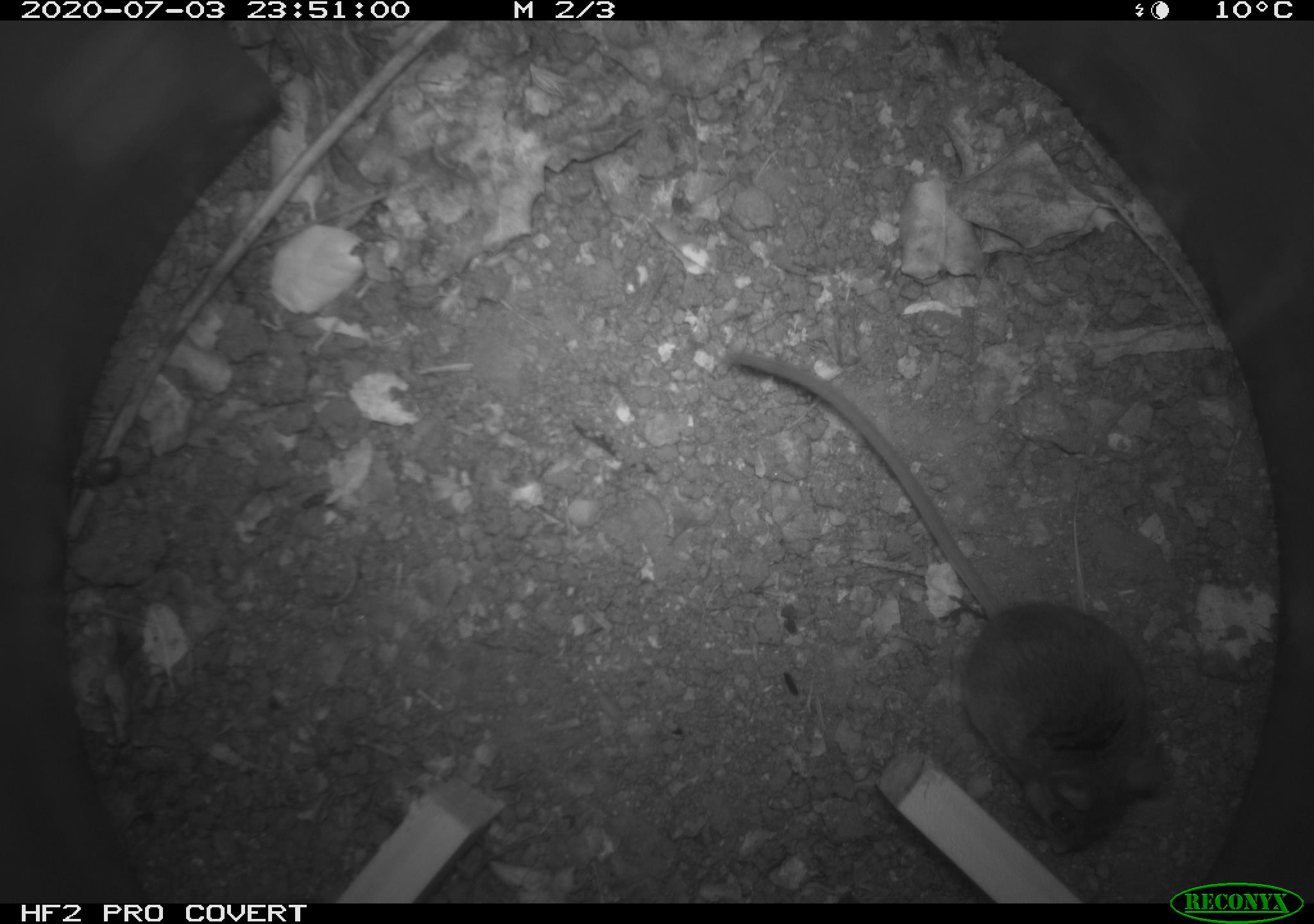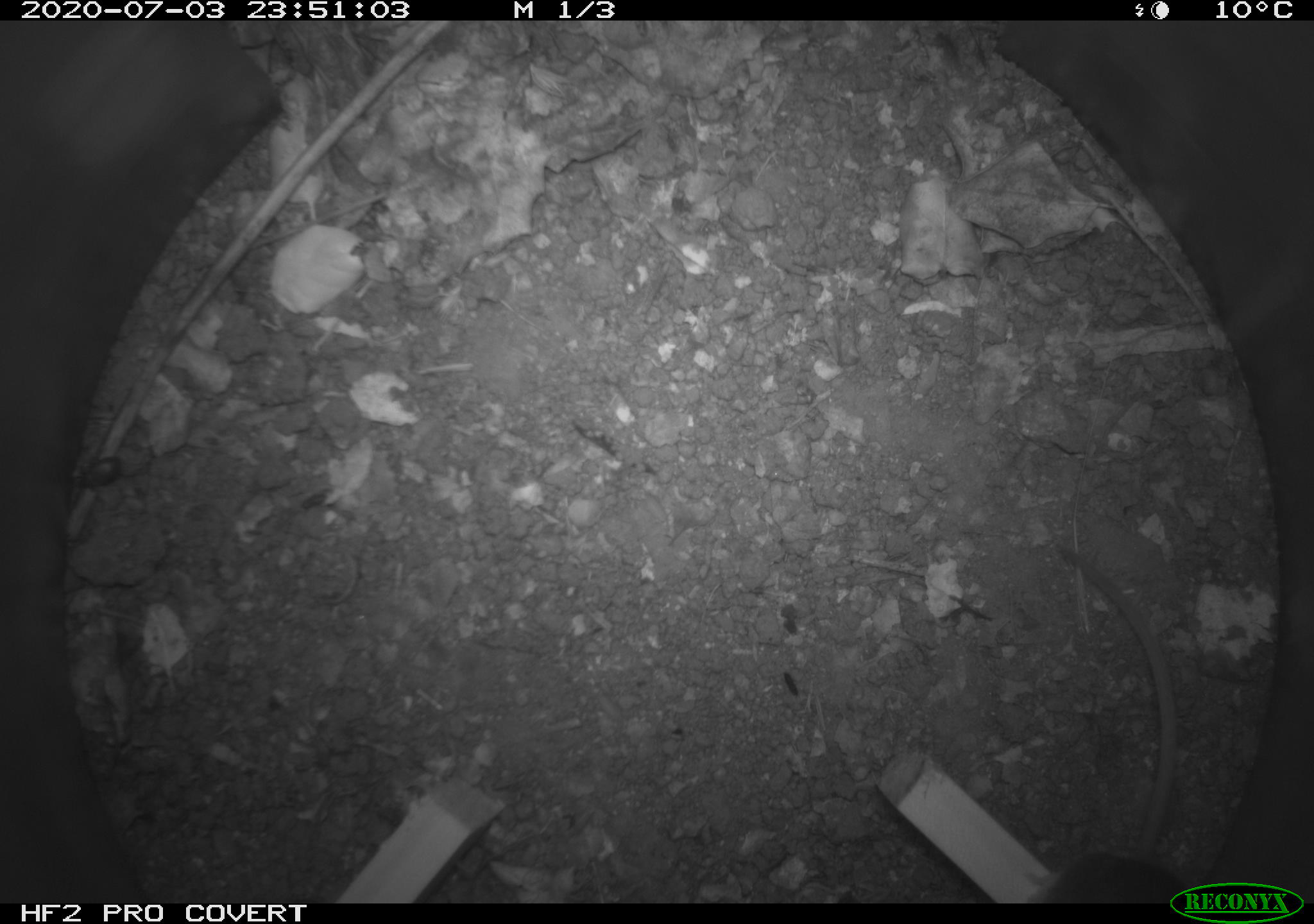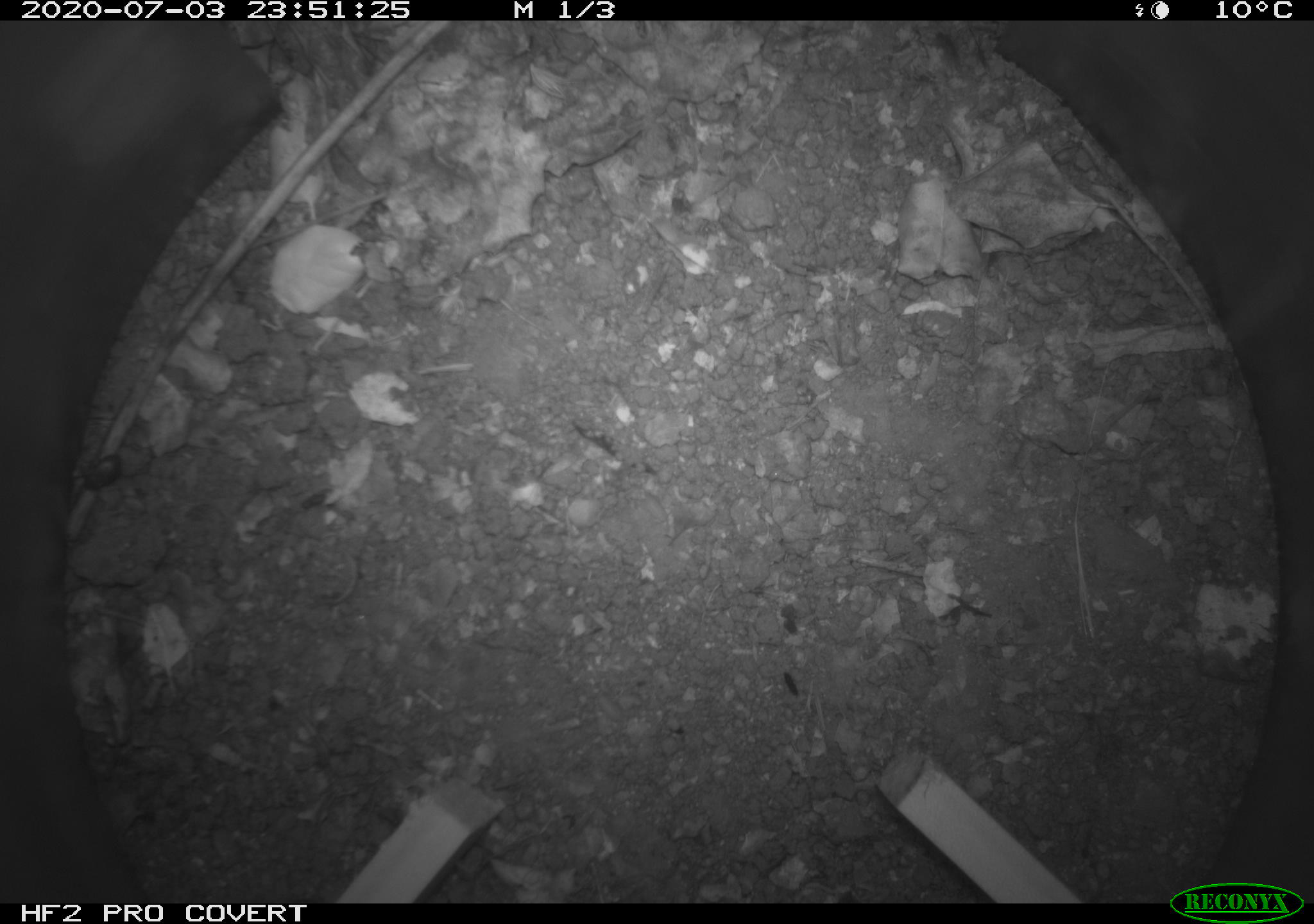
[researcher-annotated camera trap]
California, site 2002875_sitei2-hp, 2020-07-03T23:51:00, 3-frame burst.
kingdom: Animalia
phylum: Chordata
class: Mammalia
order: Rodentia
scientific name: Rodentia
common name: rodent